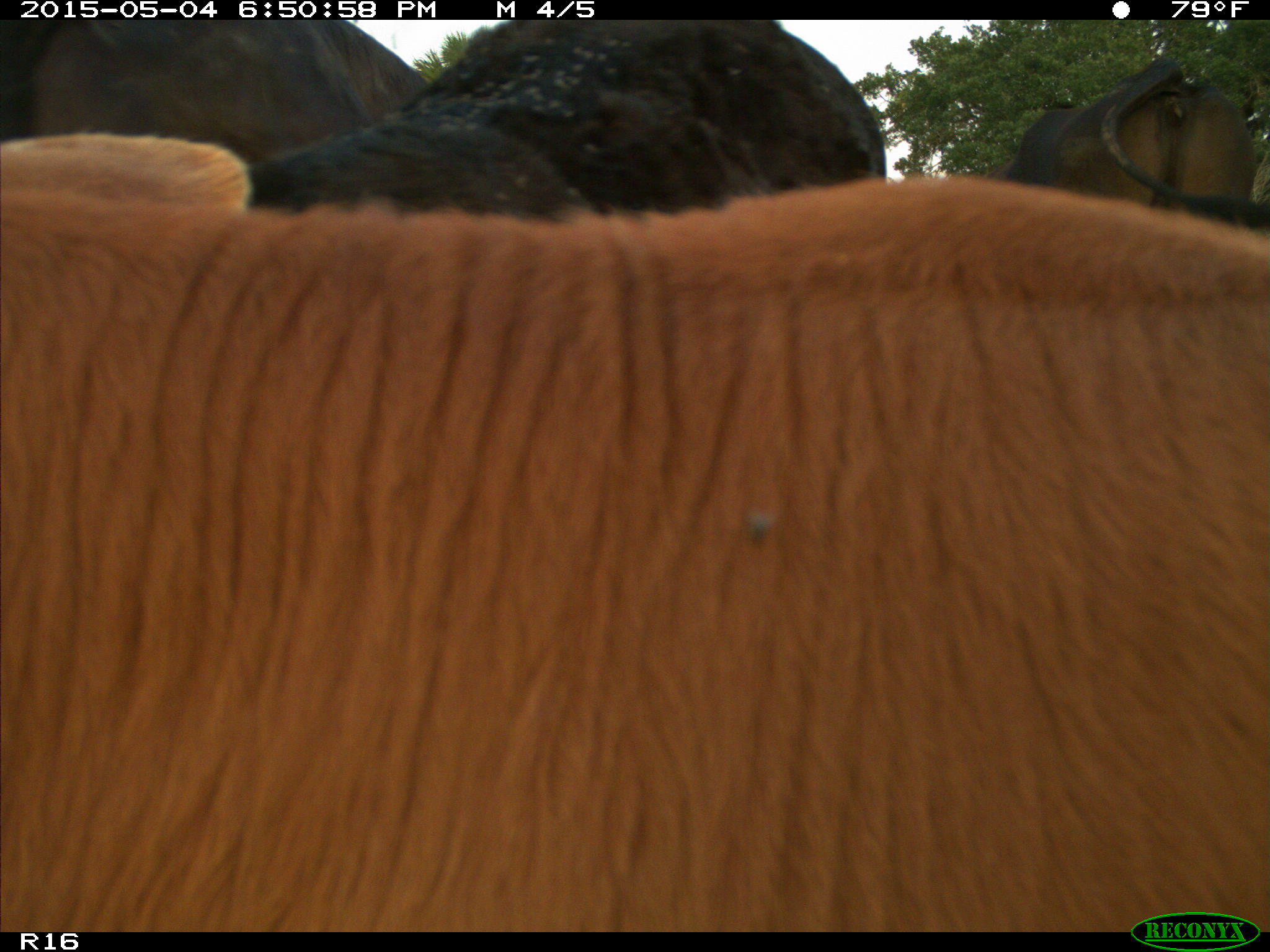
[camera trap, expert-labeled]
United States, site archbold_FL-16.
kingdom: Animalia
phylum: Chordata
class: Mammalia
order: Artiodactyla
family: Bovidae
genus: Bos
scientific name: Bos taurus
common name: domestic cow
Bos taurus (domestic cow).